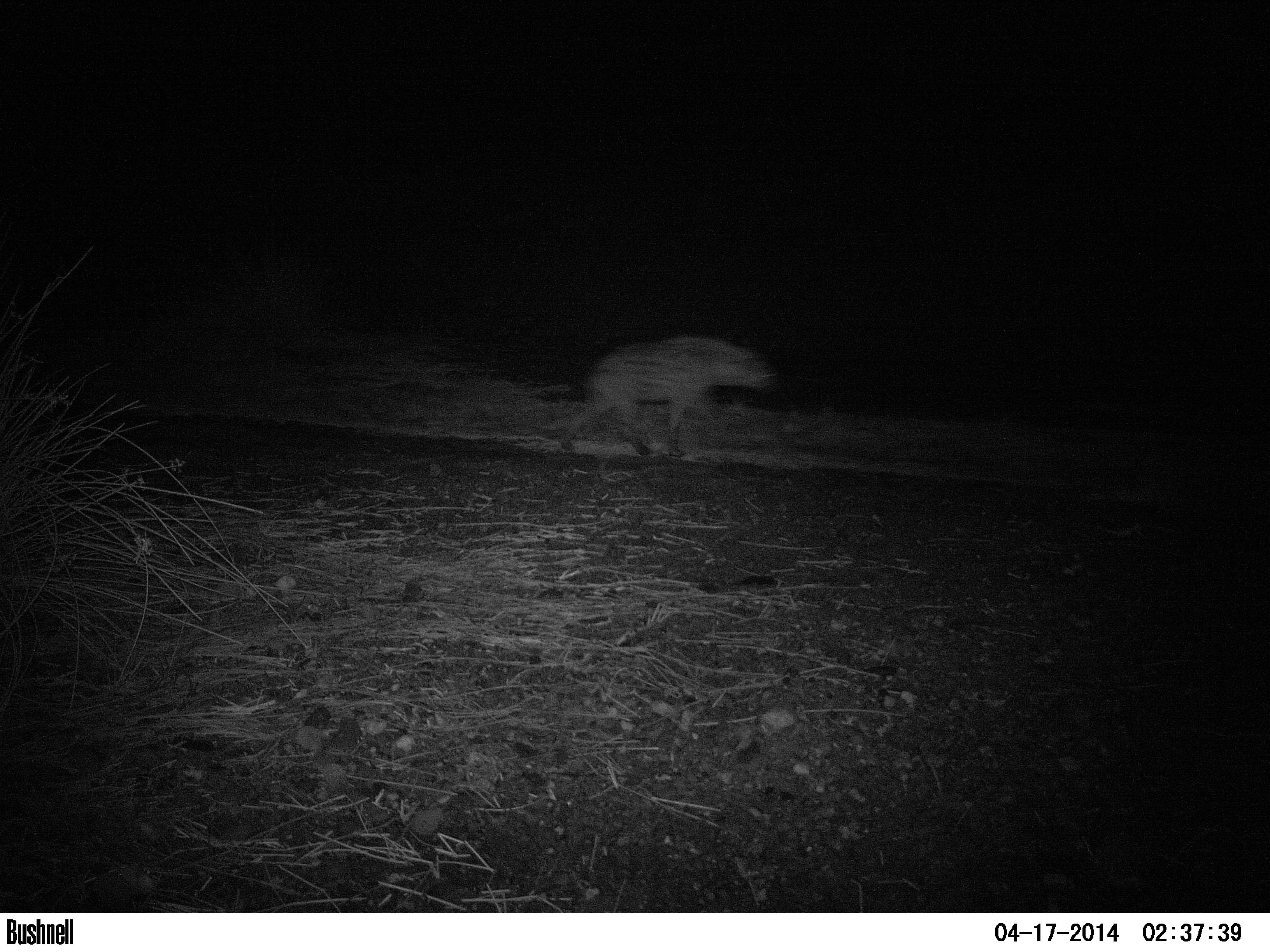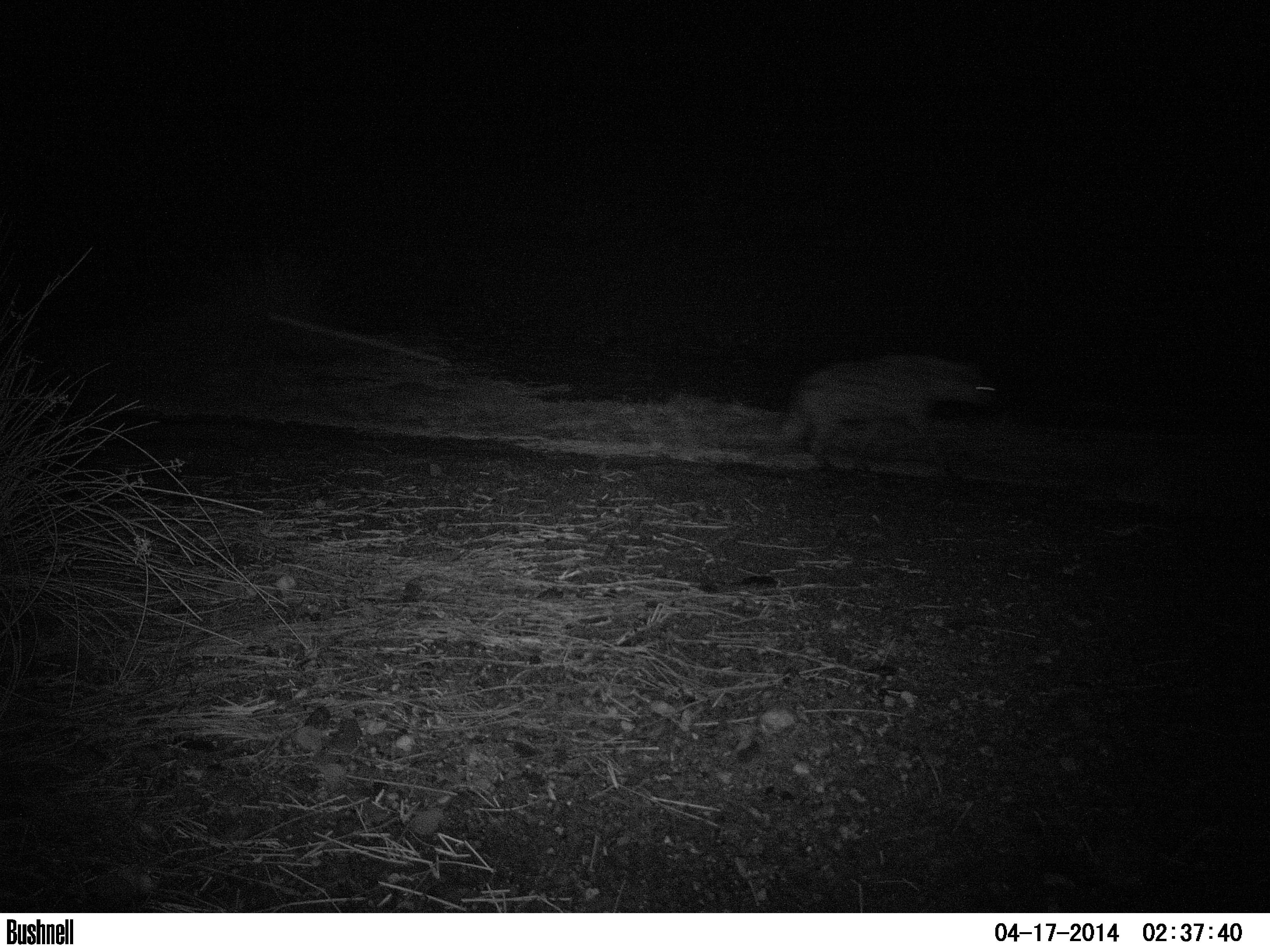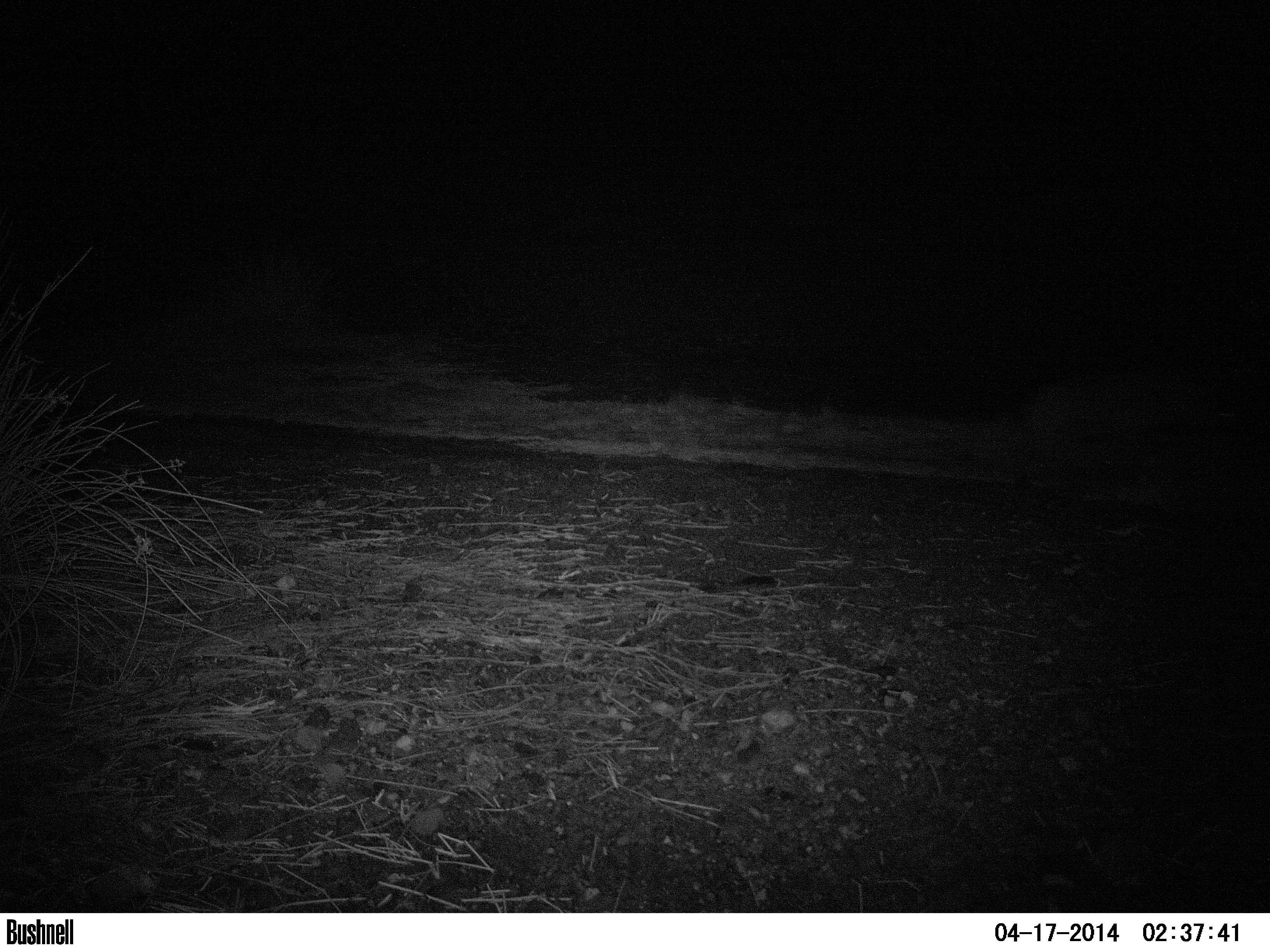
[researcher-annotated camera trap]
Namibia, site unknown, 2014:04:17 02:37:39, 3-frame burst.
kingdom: Animalia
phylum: Chordata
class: Mammalia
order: Carnivora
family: Hyaenidae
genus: Crocuta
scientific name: Crocuta crocuta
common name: spotted hyena